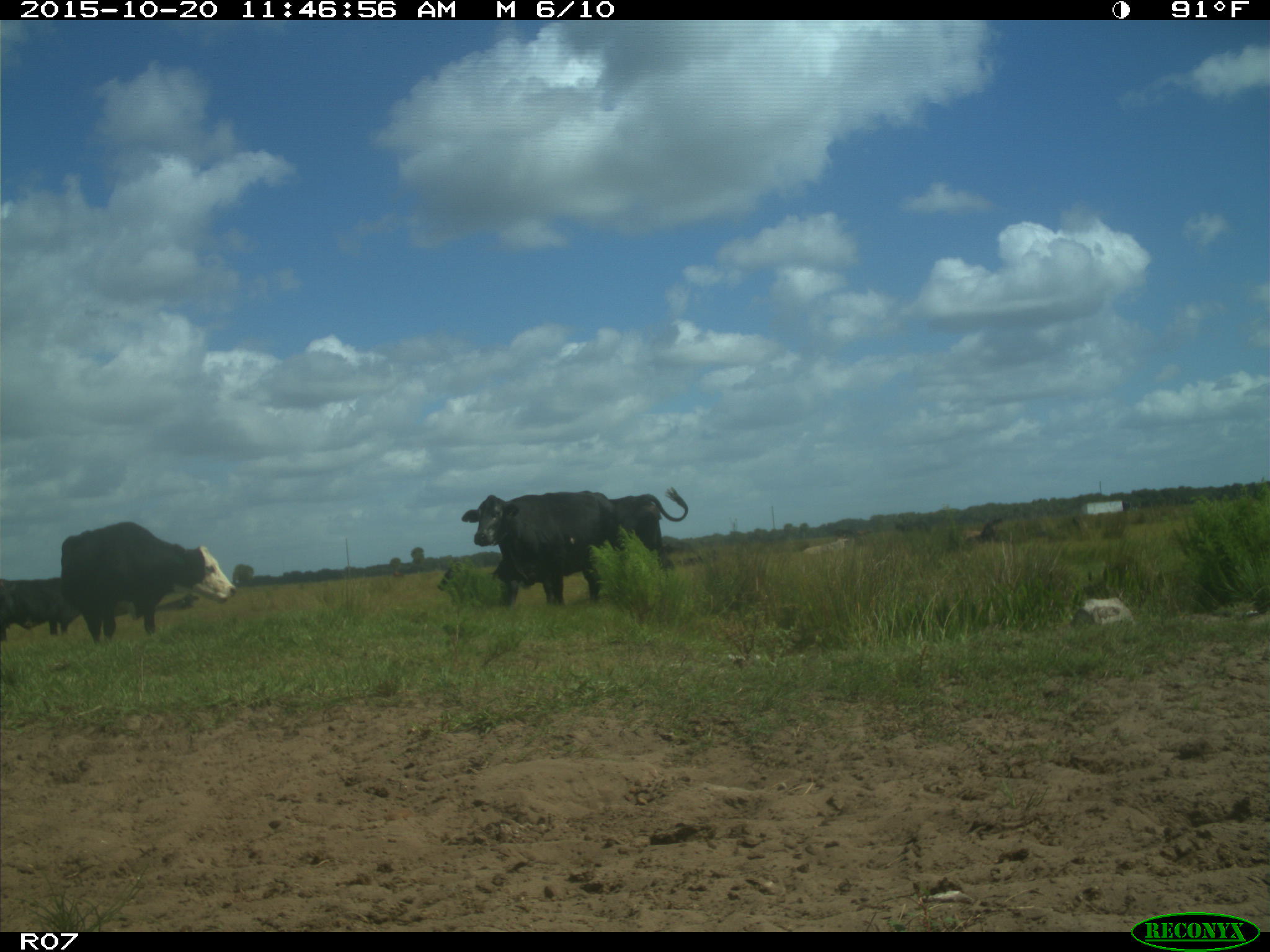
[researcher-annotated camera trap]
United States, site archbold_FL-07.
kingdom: Animalia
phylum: Chordata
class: Mammalia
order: Artiodactyla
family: Bovidae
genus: Bos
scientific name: Bos taurus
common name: domestic cow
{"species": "Bos taurus (domestic cow)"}